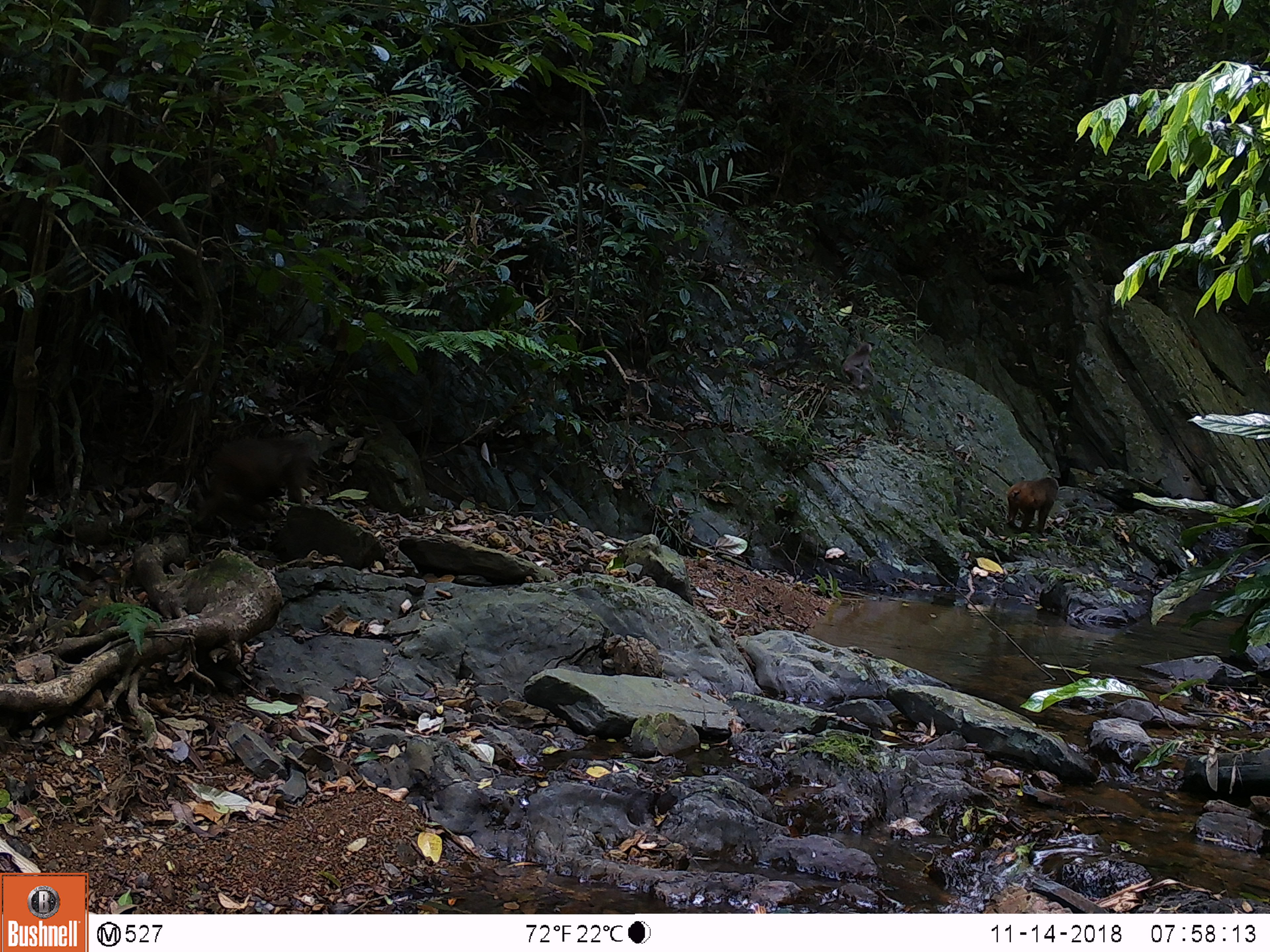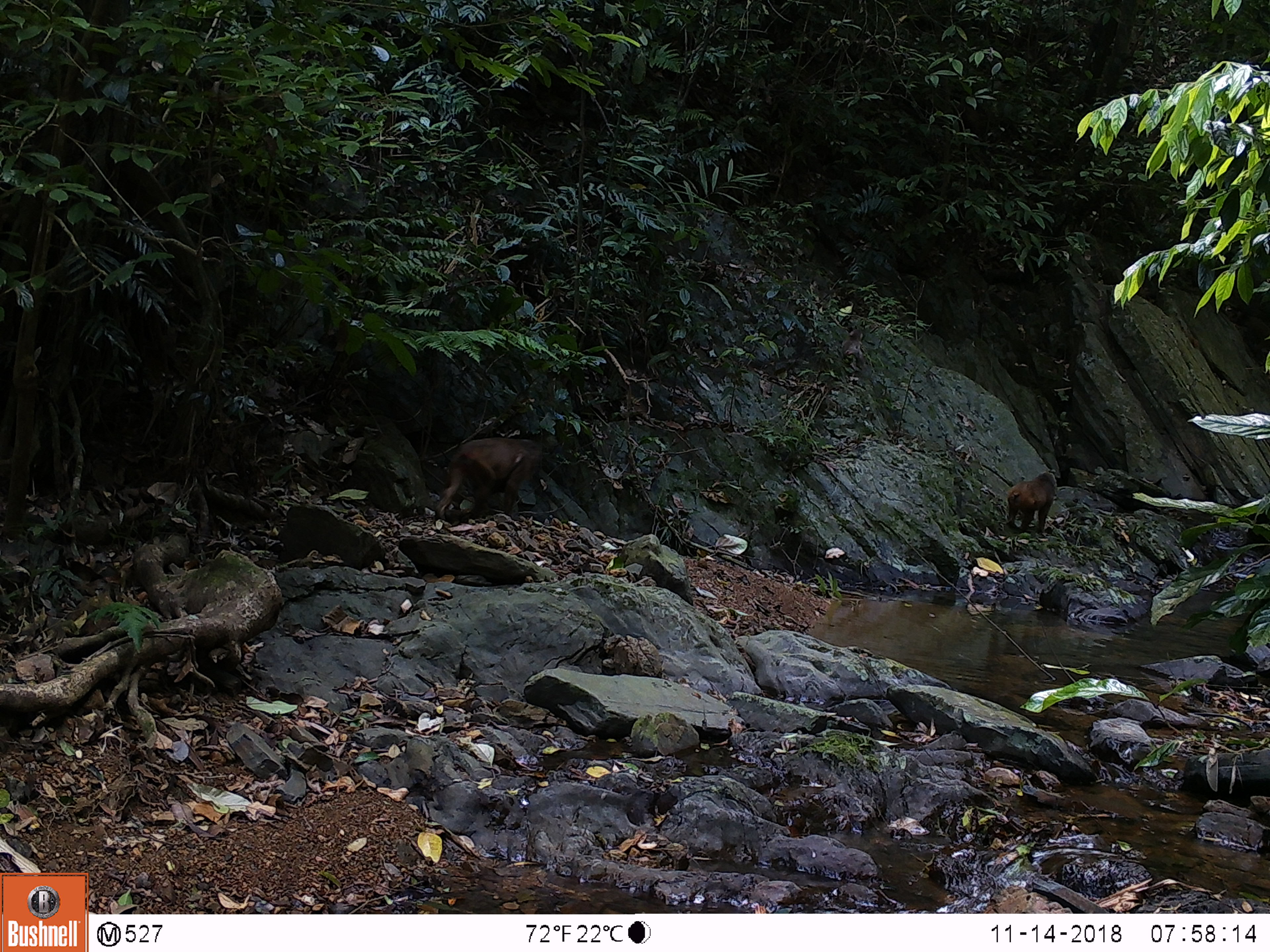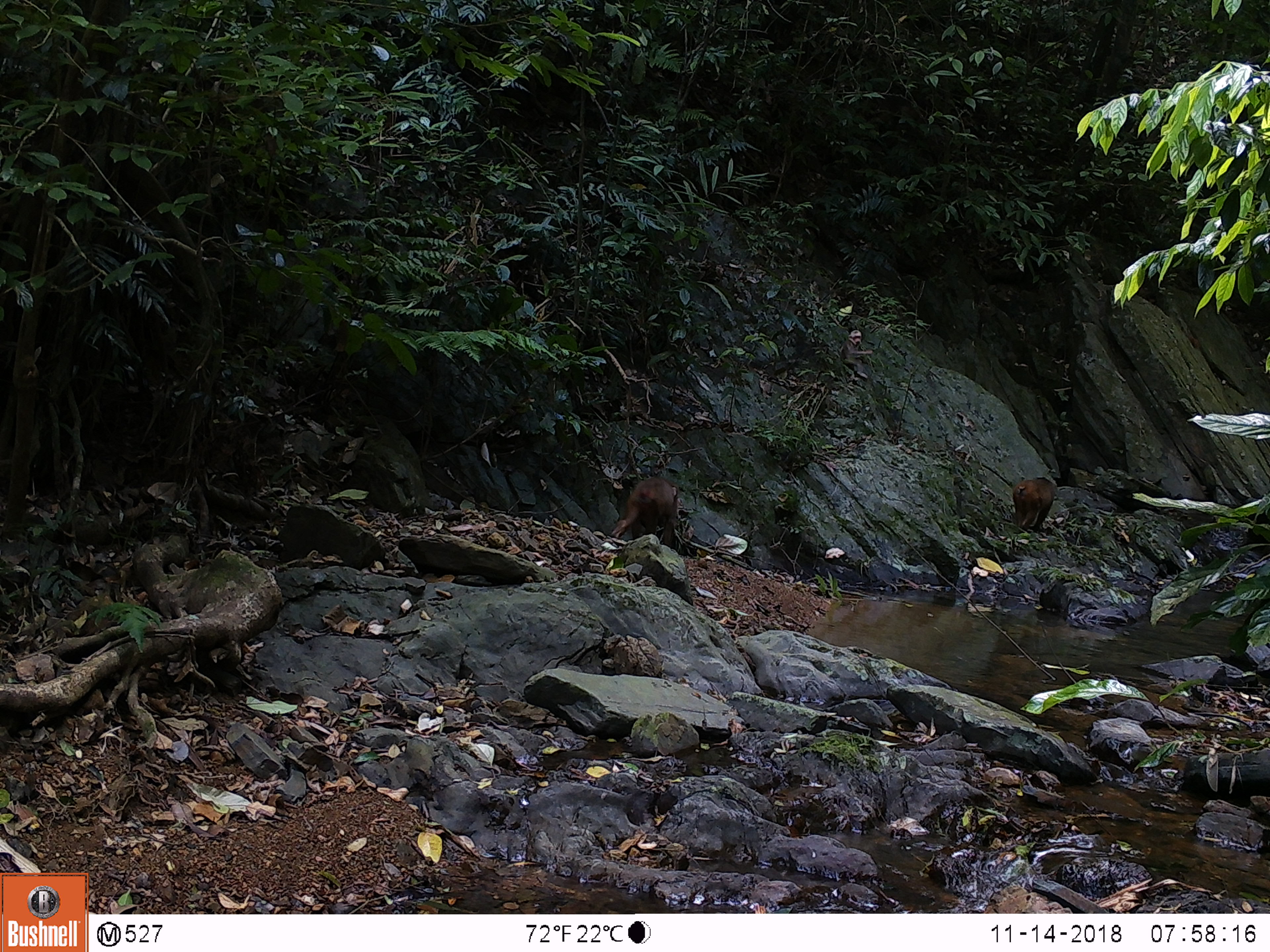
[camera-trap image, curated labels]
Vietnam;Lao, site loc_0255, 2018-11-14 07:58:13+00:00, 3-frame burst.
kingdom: Animalia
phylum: Chordata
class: Mammalia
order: Primates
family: Cercopithecidae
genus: Macaca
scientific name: Macaca arctoides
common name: stump-tailed macaque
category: stump tailed macaque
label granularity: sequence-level